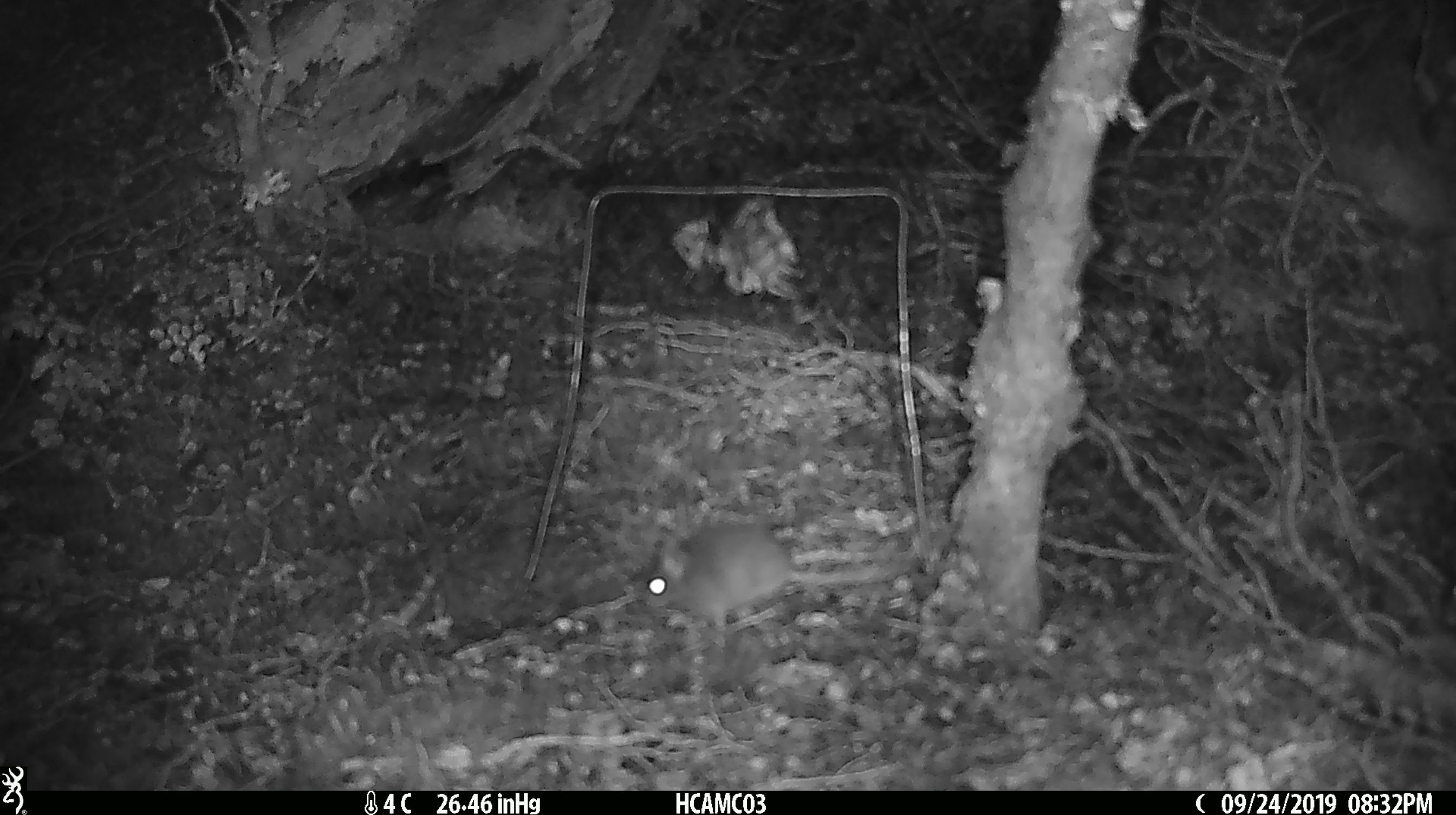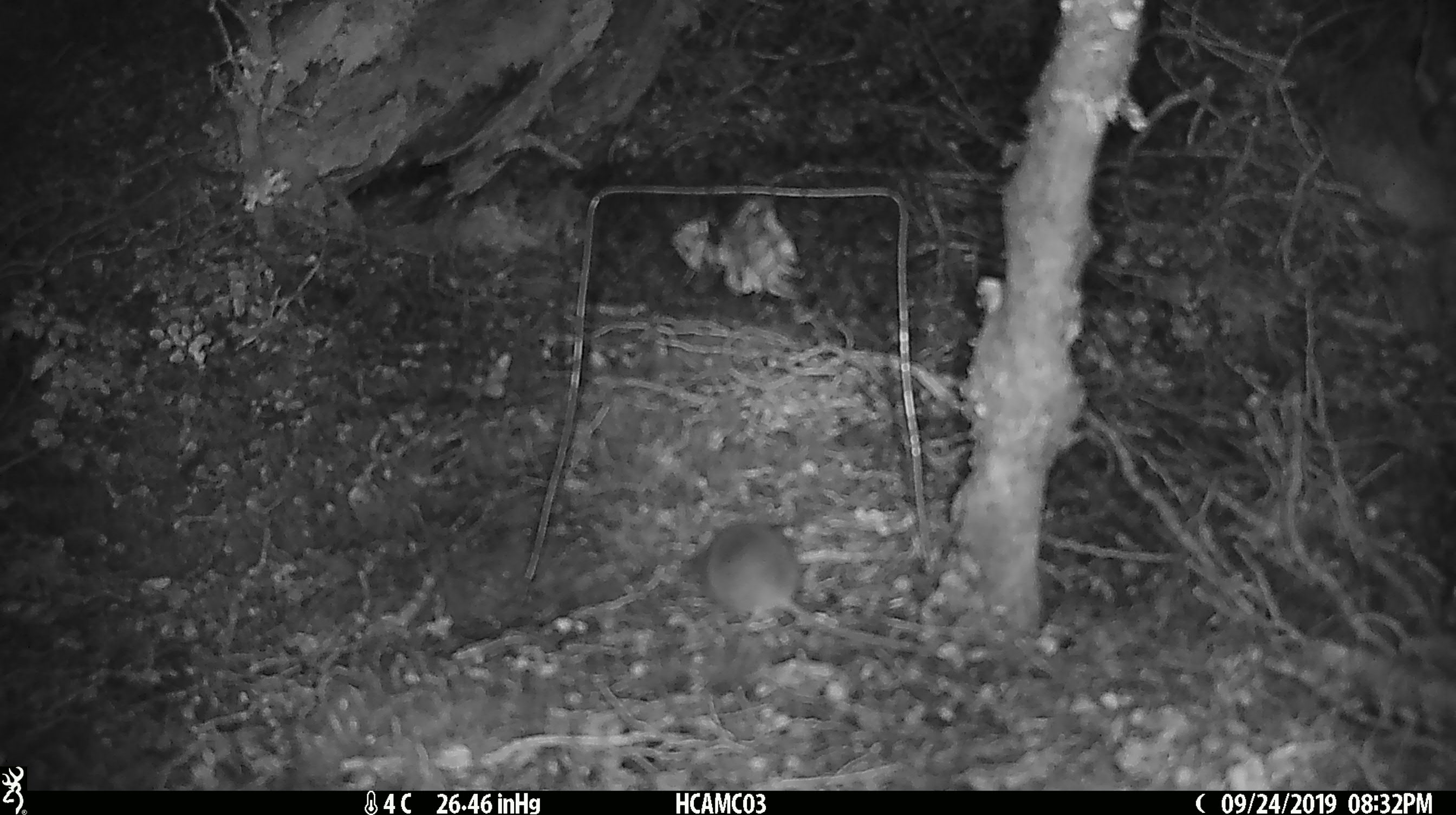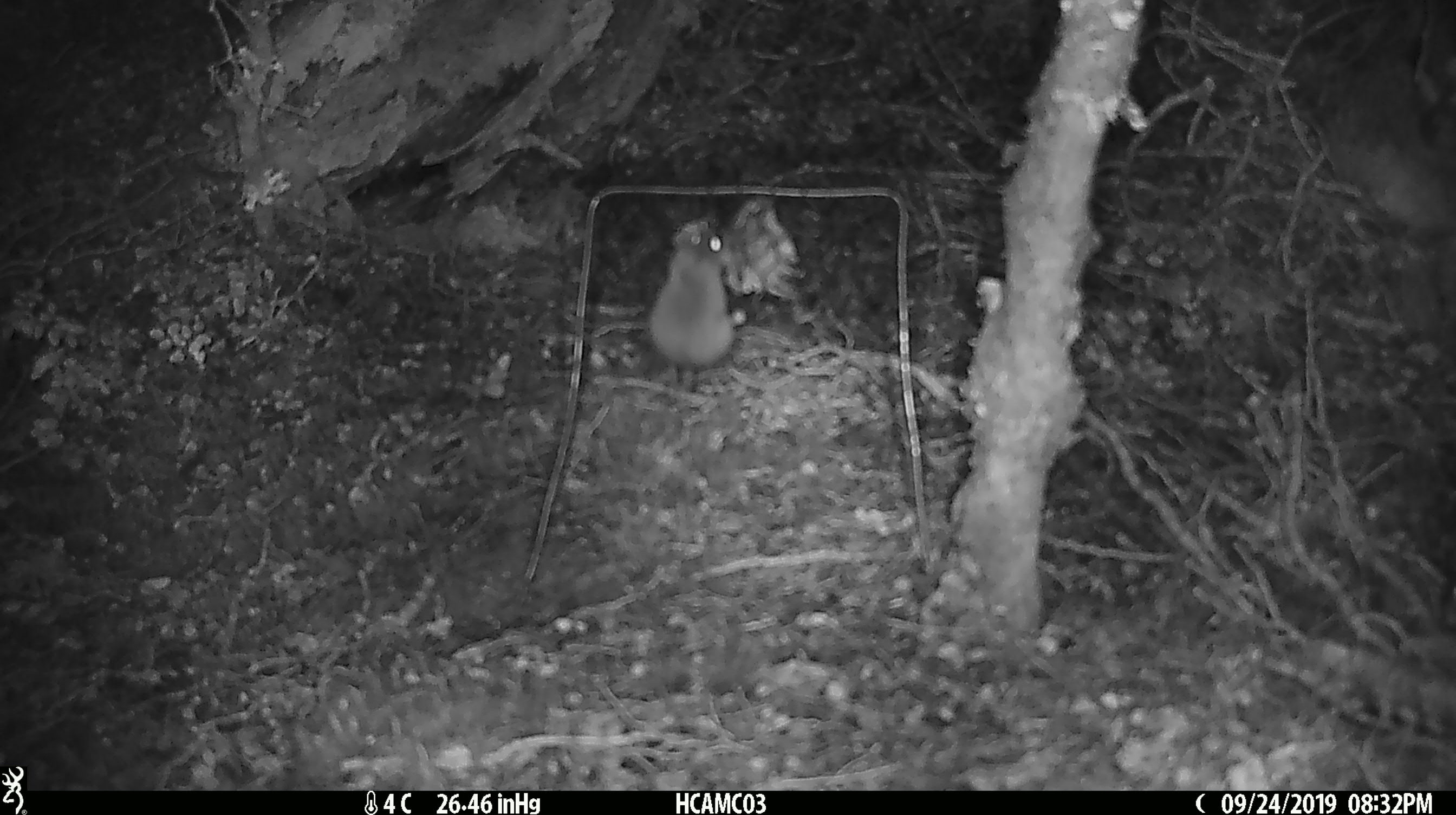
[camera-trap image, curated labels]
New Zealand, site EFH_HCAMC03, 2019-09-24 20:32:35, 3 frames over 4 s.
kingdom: Animalia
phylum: Chordata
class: Mammalia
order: Rodentia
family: Muridae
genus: Mus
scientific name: Mus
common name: mouse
Mouse (Mus).